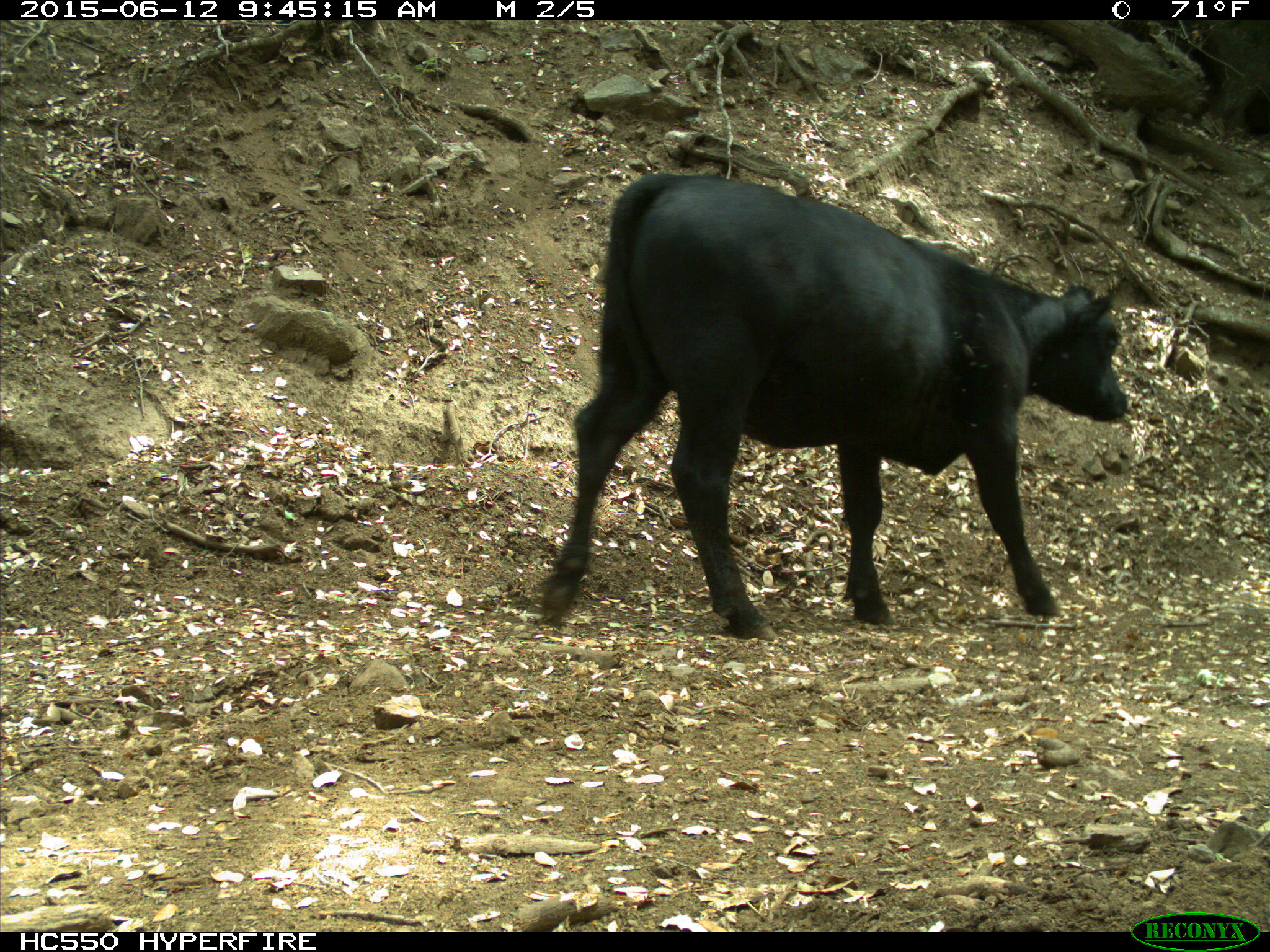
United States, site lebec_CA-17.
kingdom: Animalia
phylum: Chordata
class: Mammalia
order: Artiodactyla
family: Bovidae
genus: Bos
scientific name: Bos taurus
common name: domestic cow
Bos taurus (domestic cow).